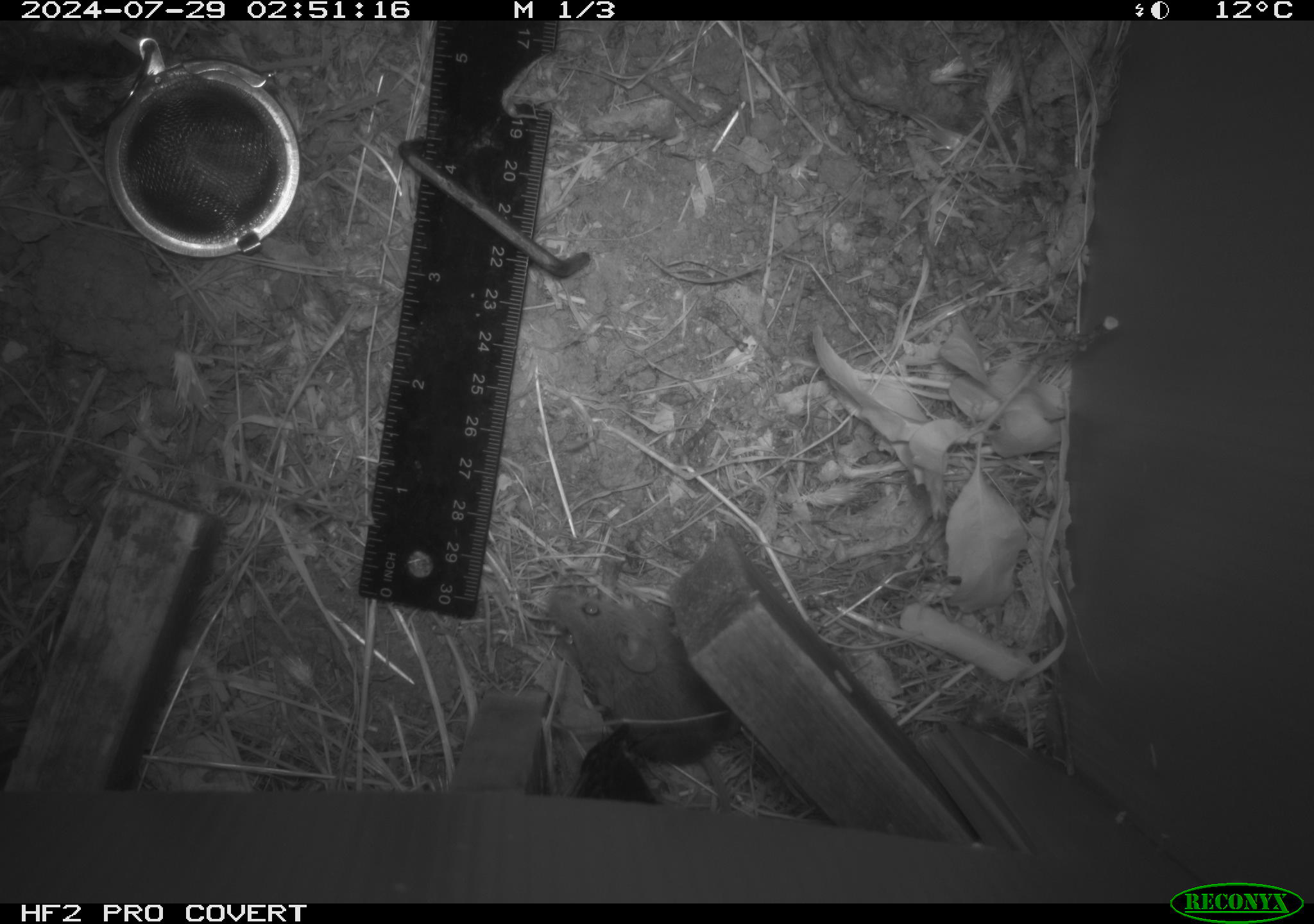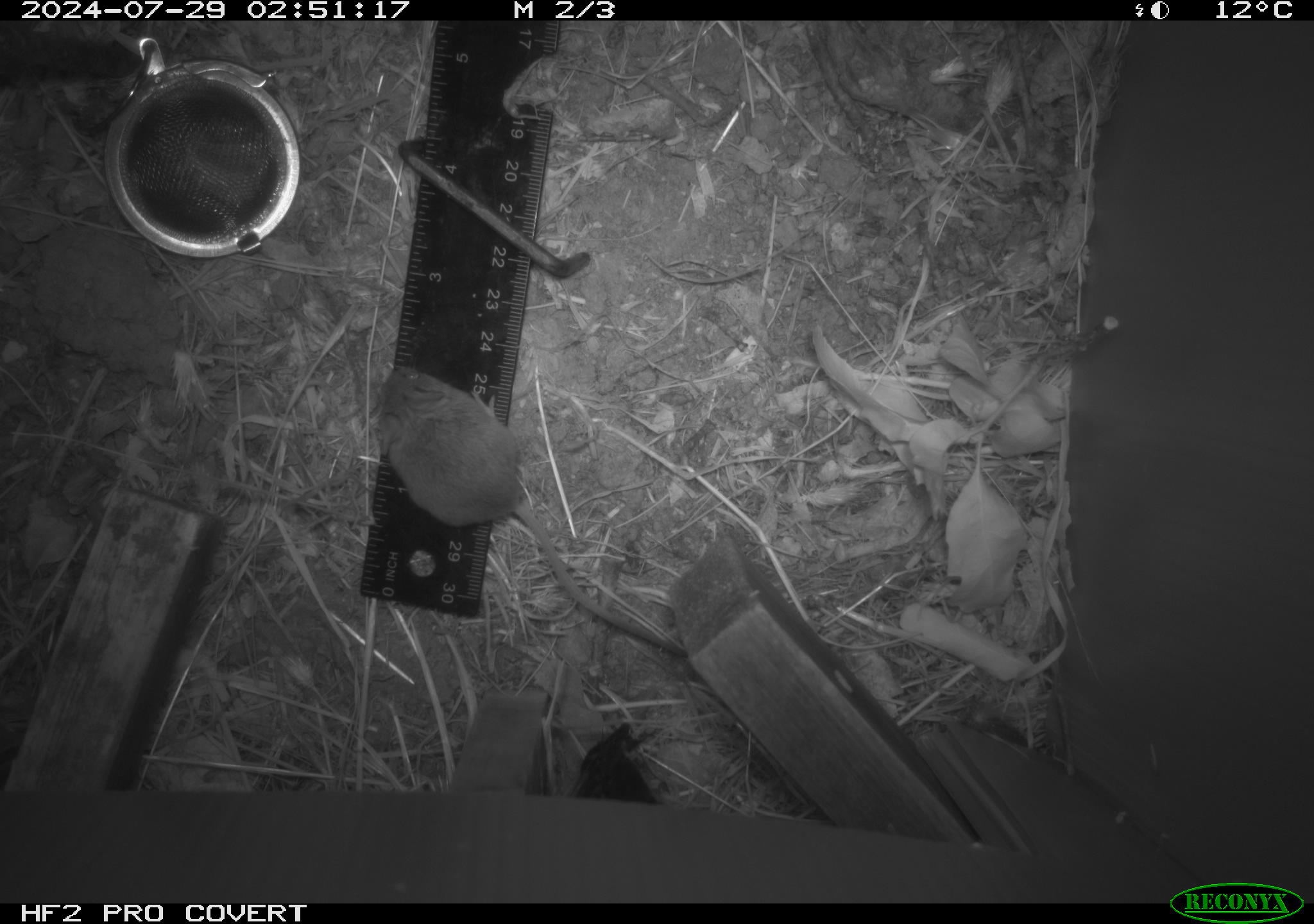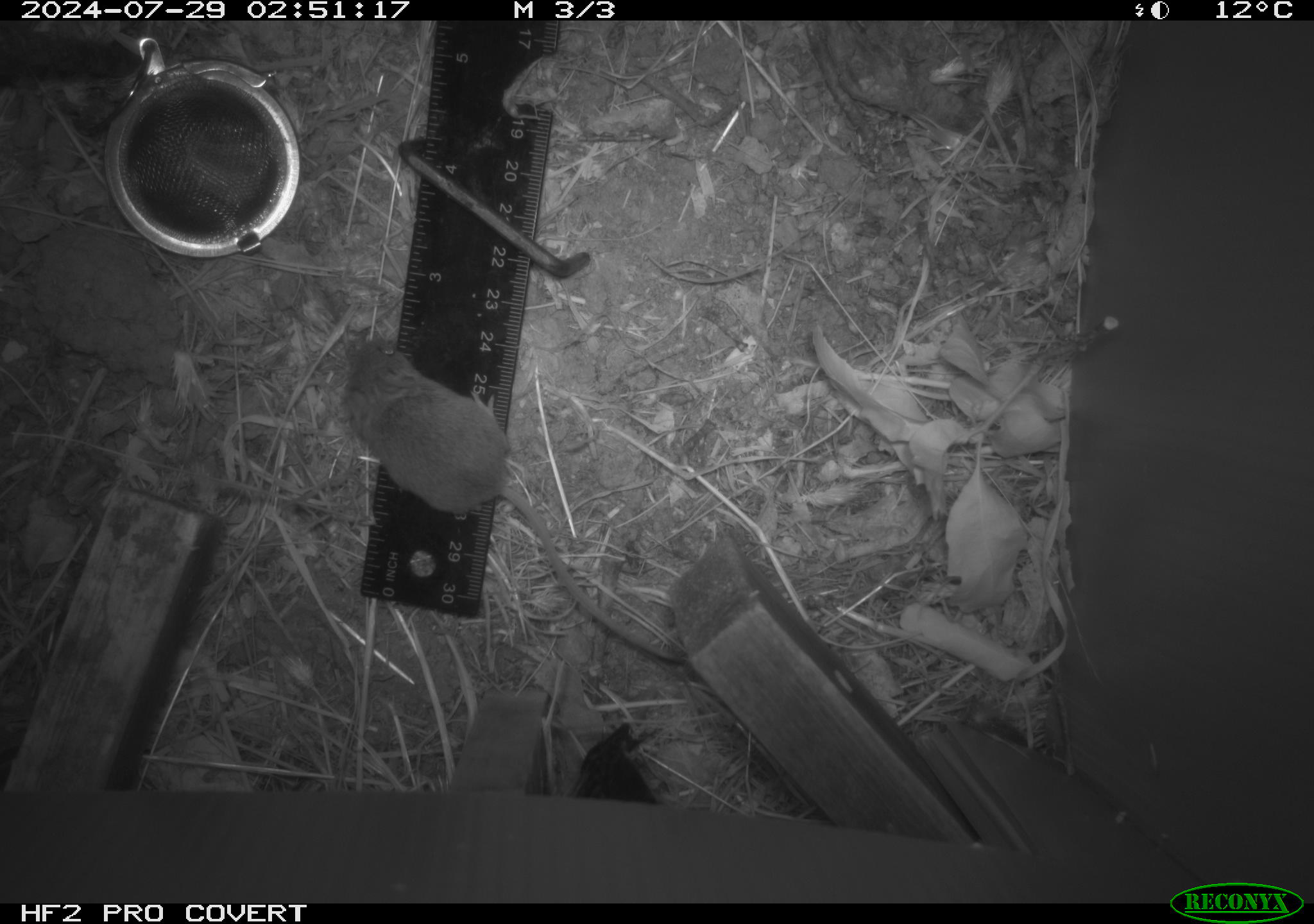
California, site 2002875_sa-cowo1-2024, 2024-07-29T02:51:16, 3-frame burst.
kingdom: Animalia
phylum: Chordata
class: Mammalia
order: Rodentia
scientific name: Rodentia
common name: mouse species